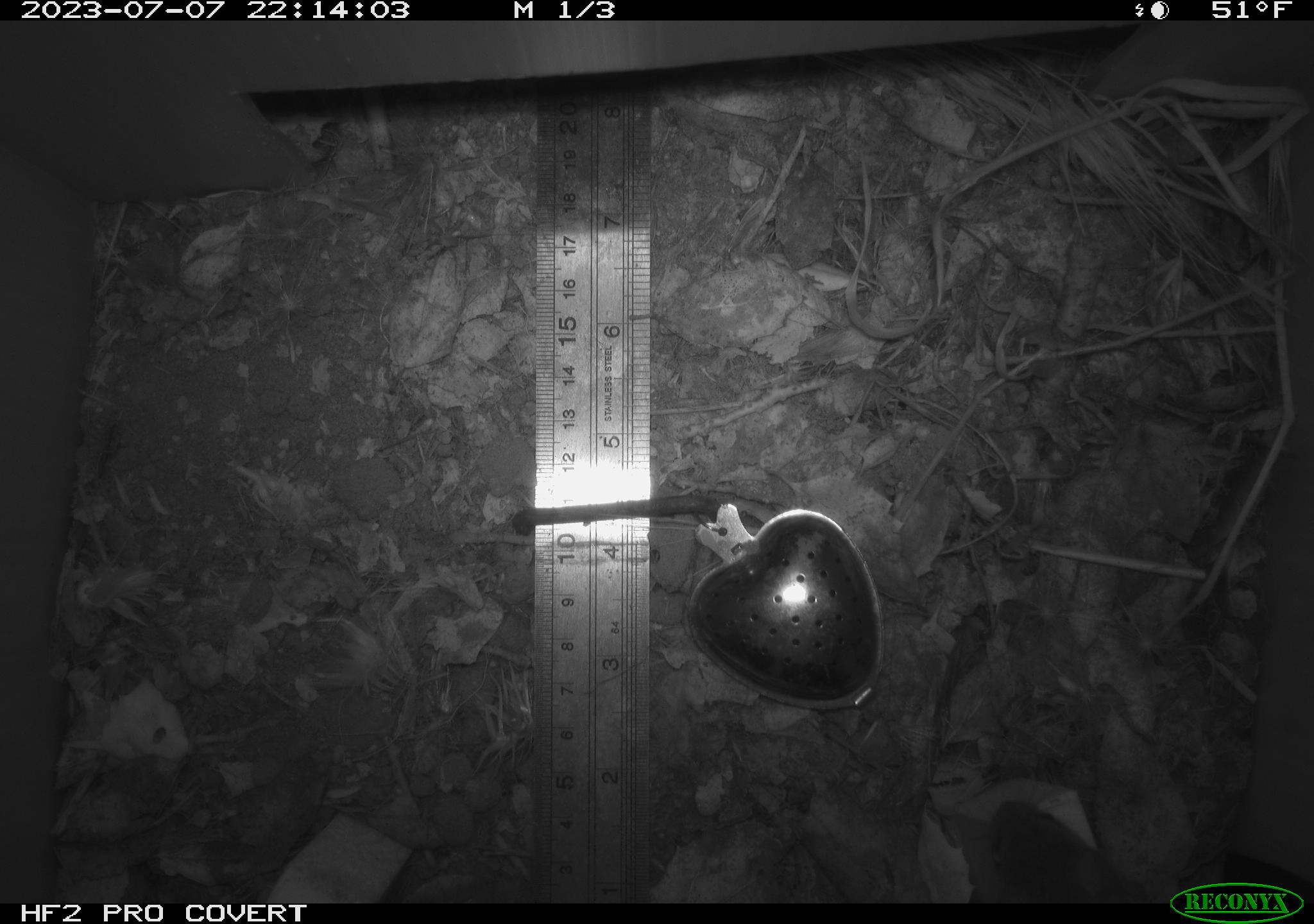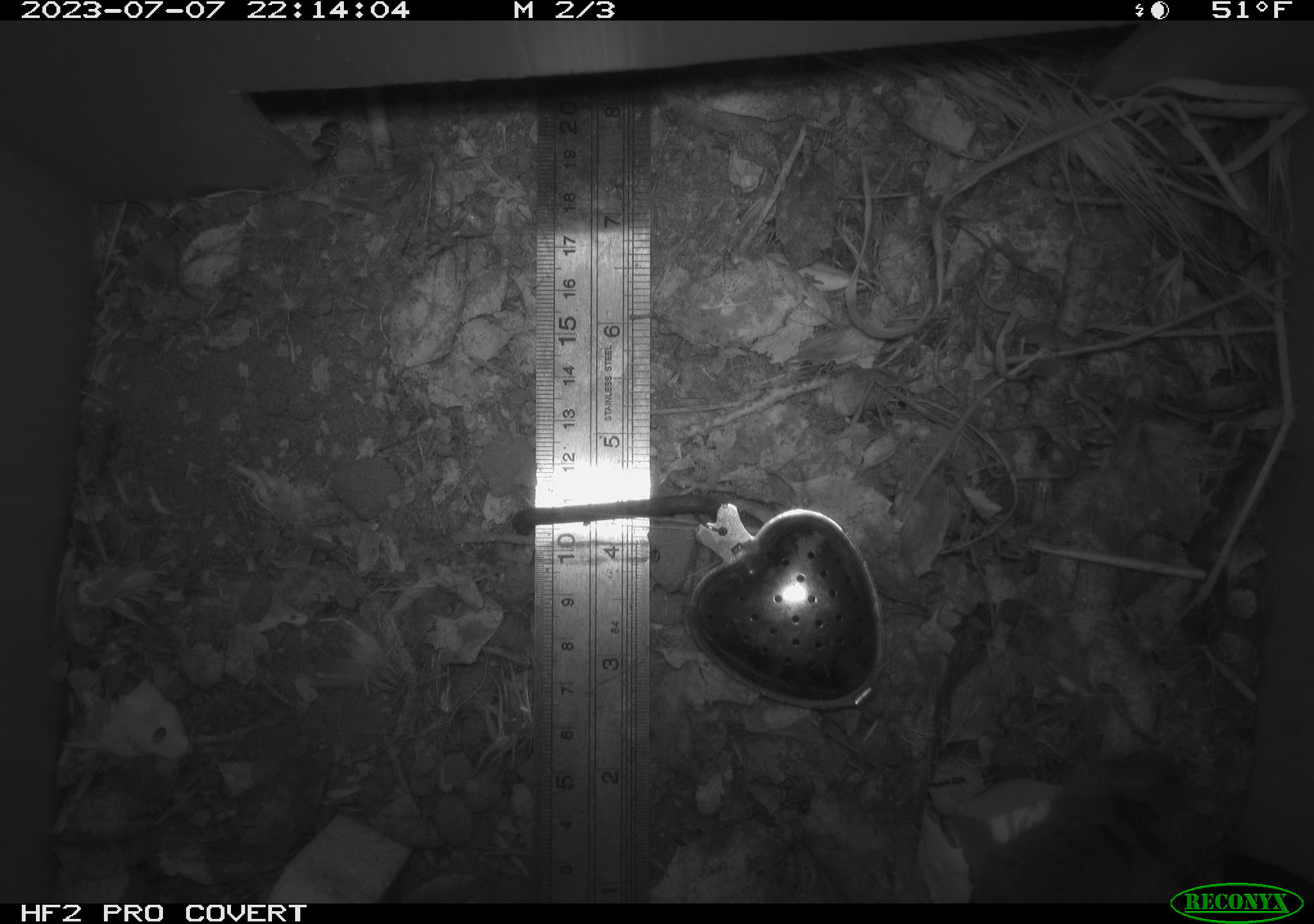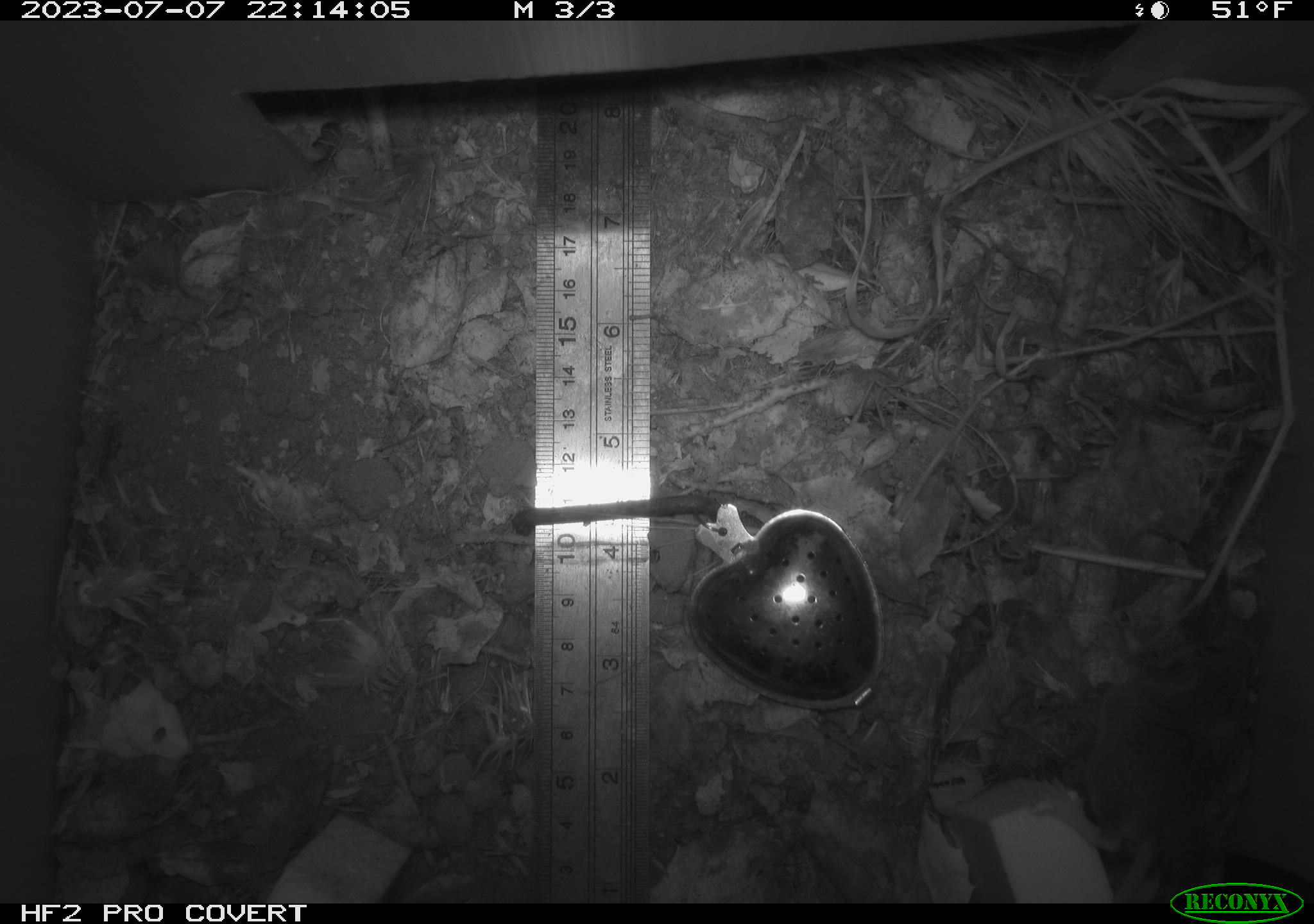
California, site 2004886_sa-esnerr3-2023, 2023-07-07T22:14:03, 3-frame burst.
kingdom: Animalia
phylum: Chordata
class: Mammalia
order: Rodentia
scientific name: Rodentia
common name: mouse species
Mouse species (Rodentia).